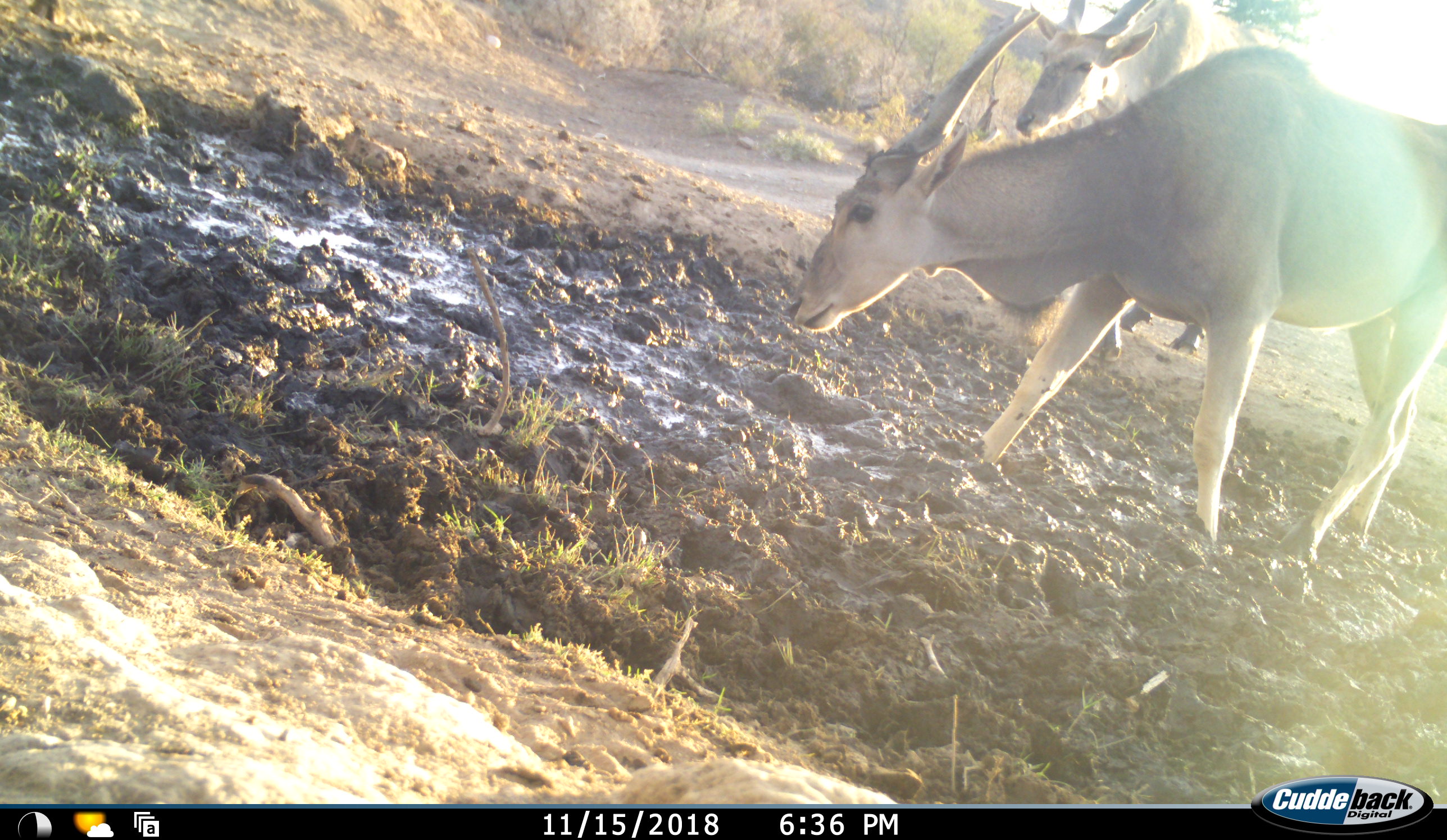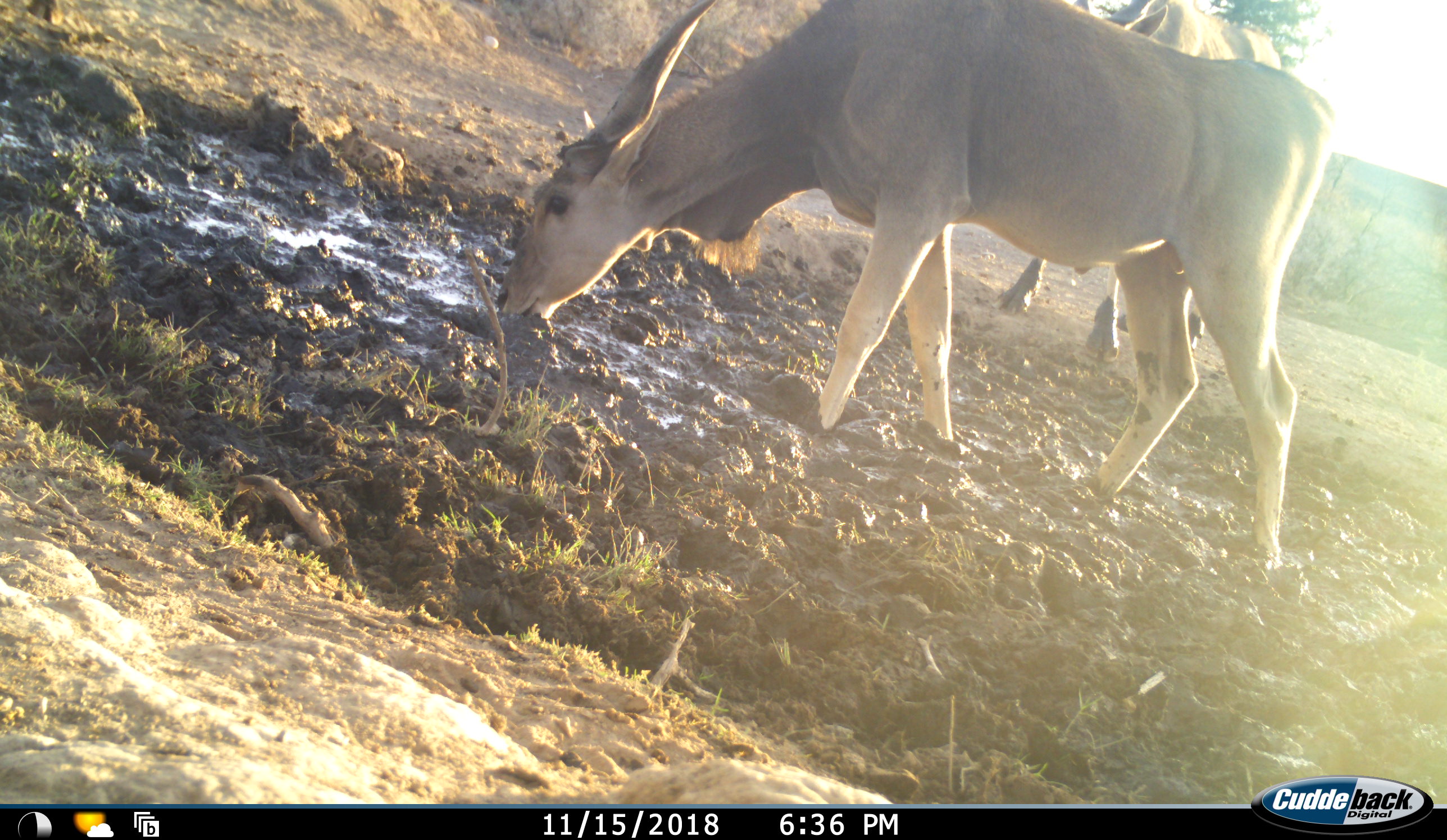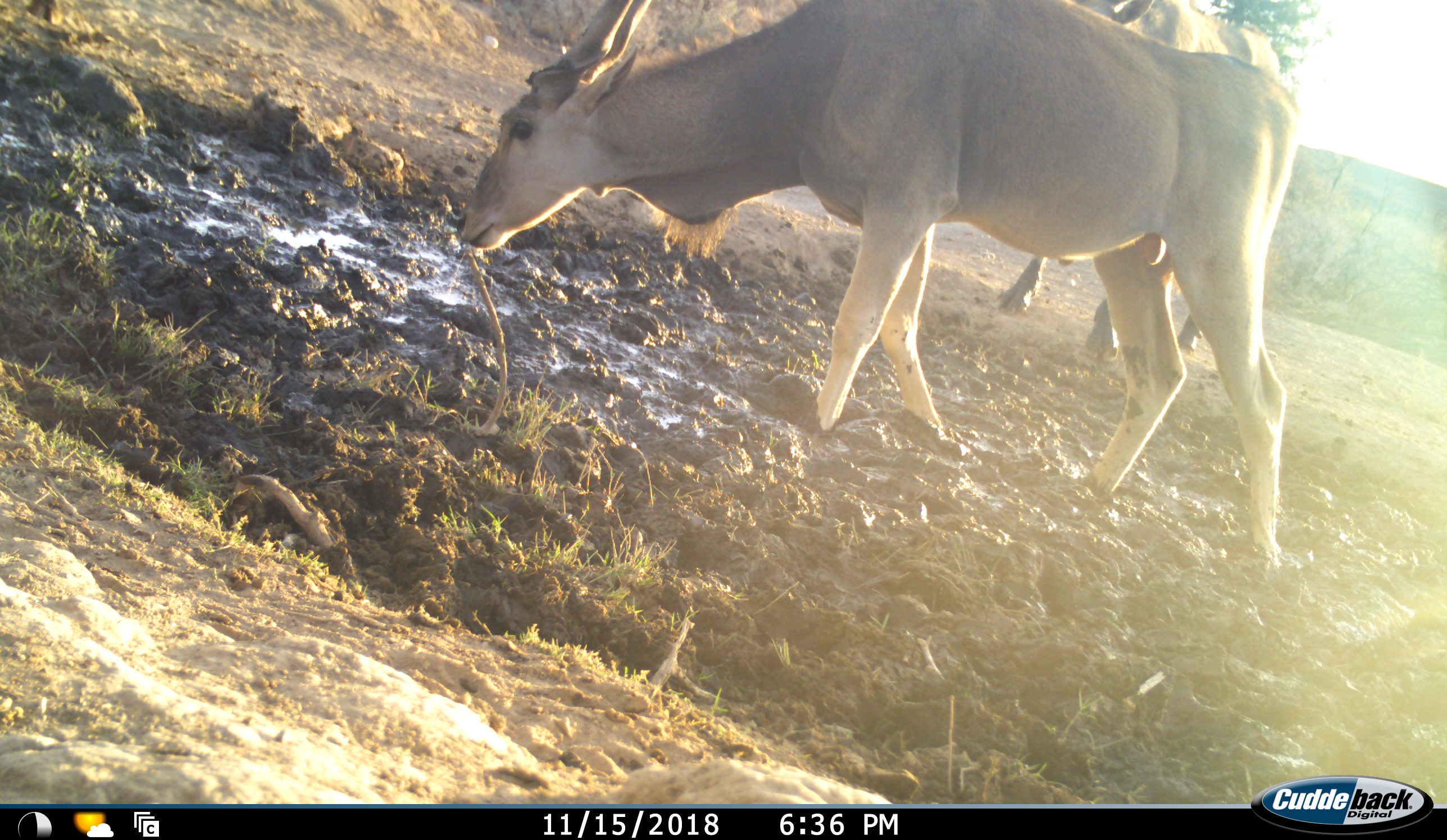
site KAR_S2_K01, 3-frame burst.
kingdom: Animalia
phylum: Chordata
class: Mammalia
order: Artiodactyla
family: Bovidae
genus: Tragelaphus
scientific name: Tragelaphus oryx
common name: eland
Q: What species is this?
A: Eland (Tragelaphus oryx).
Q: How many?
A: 2.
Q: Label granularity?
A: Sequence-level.